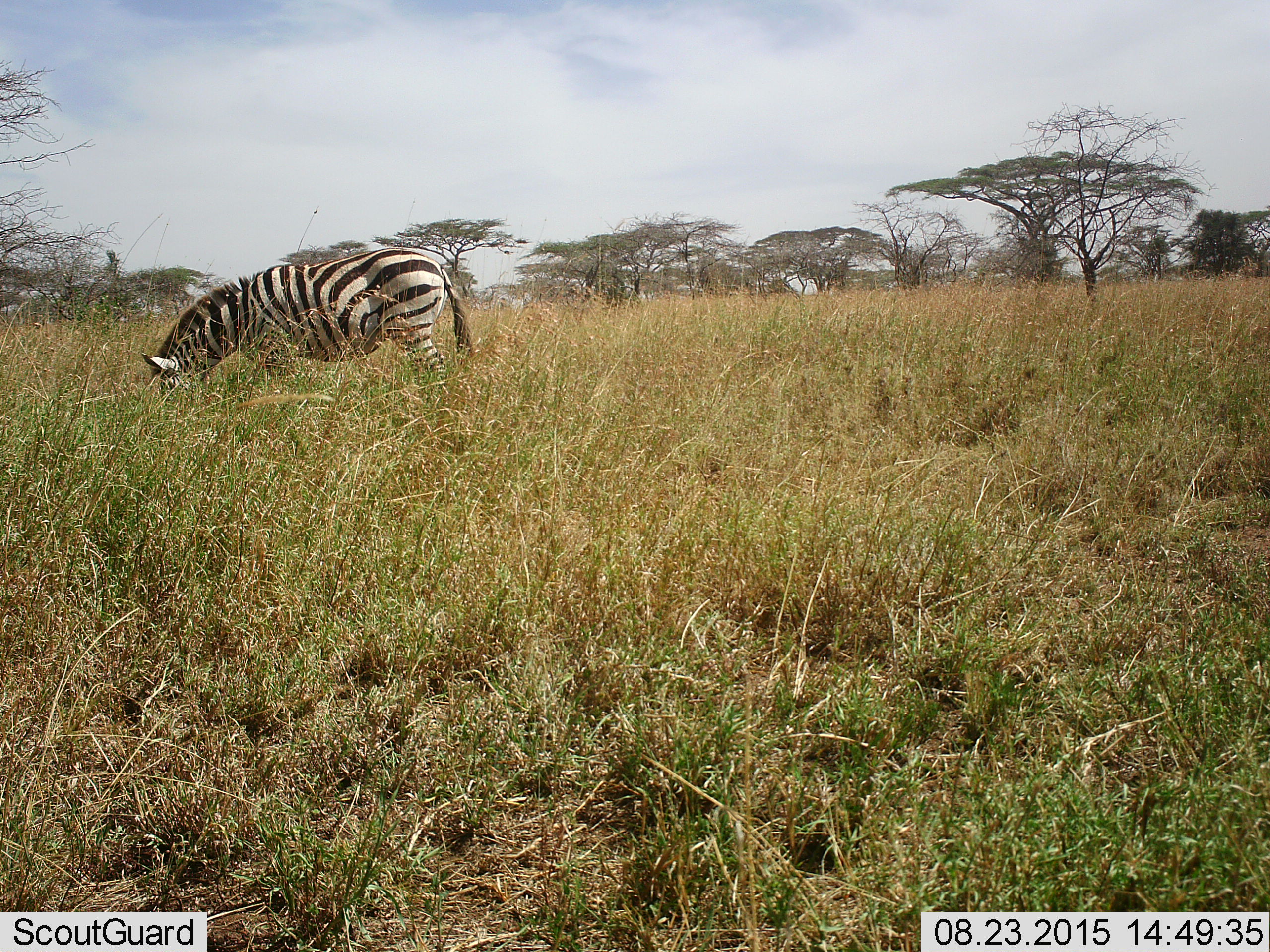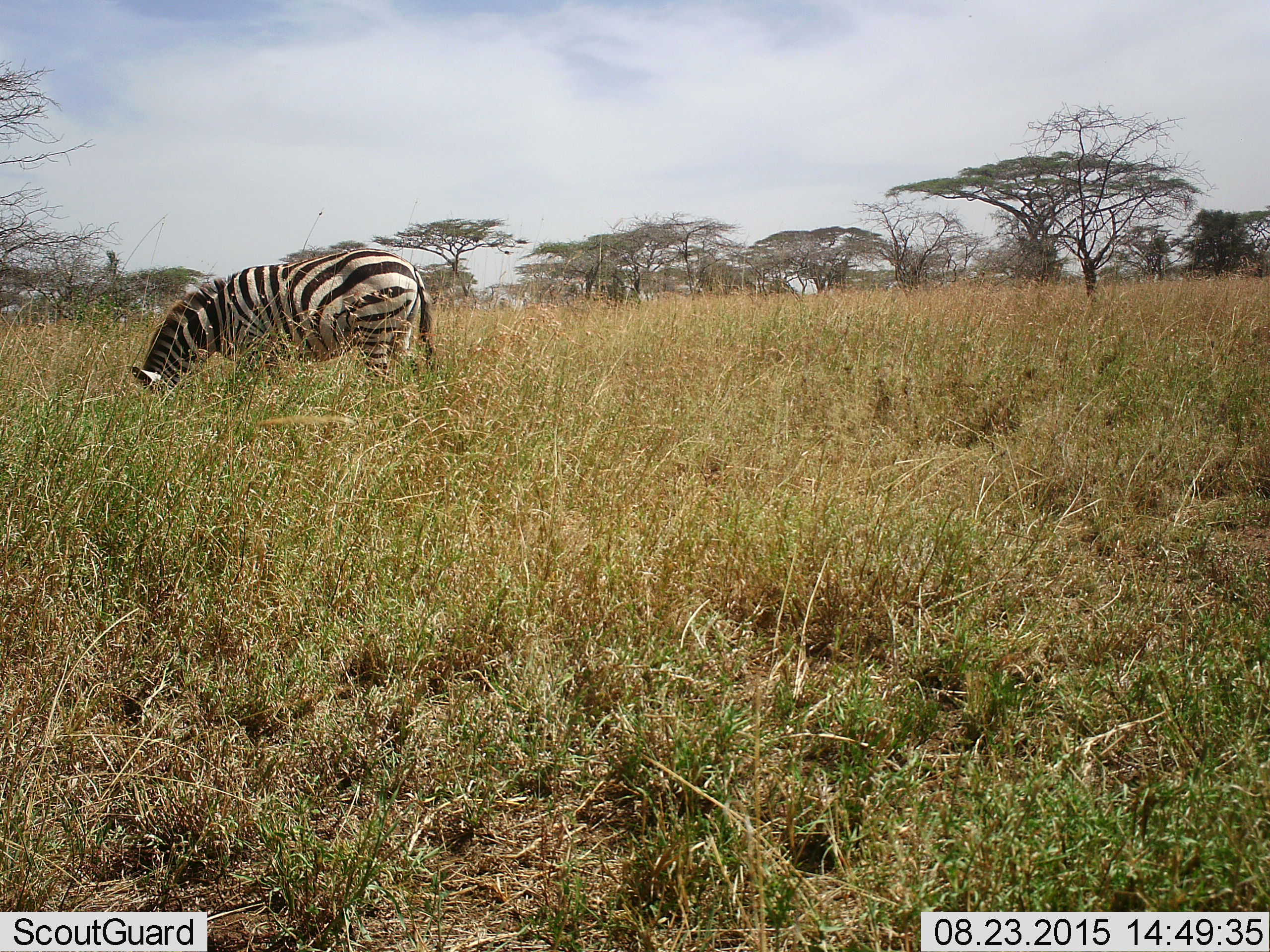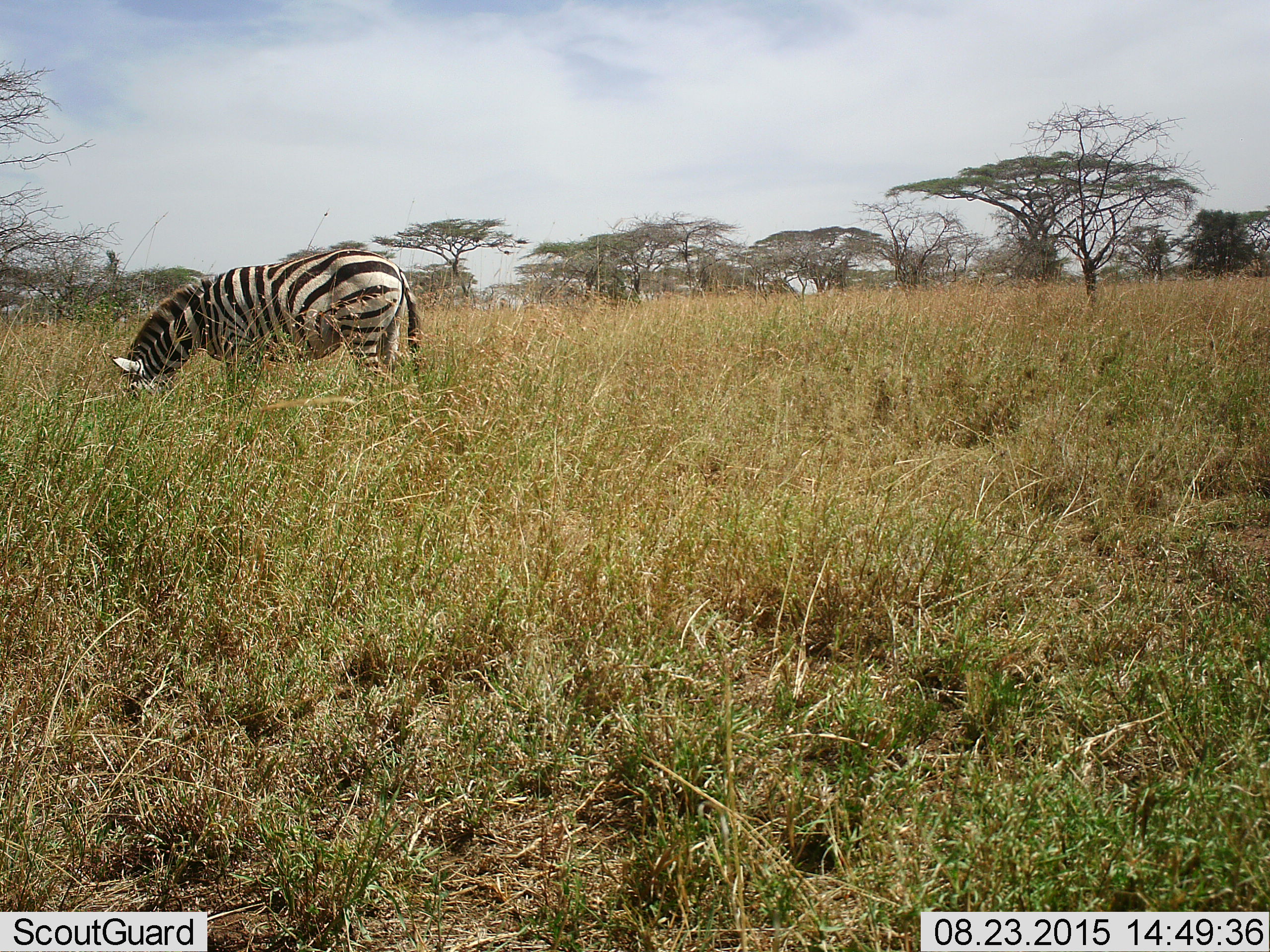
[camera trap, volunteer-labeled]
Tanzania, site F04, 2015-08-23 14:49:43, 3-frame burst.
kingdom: Animalia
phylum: Chordata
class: Mammalia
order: Perissodactyla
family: Equidae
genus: Equus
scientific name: Equus quagga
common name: plains zebra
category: zebra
Zebra (plains zebra) (Equus quagga), count 1. Behavior (volunteer vote fractions): standing 30%, resting 0%, moving 25%, interacting 0%. Young present (vote fraction): 0%. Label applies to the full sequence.